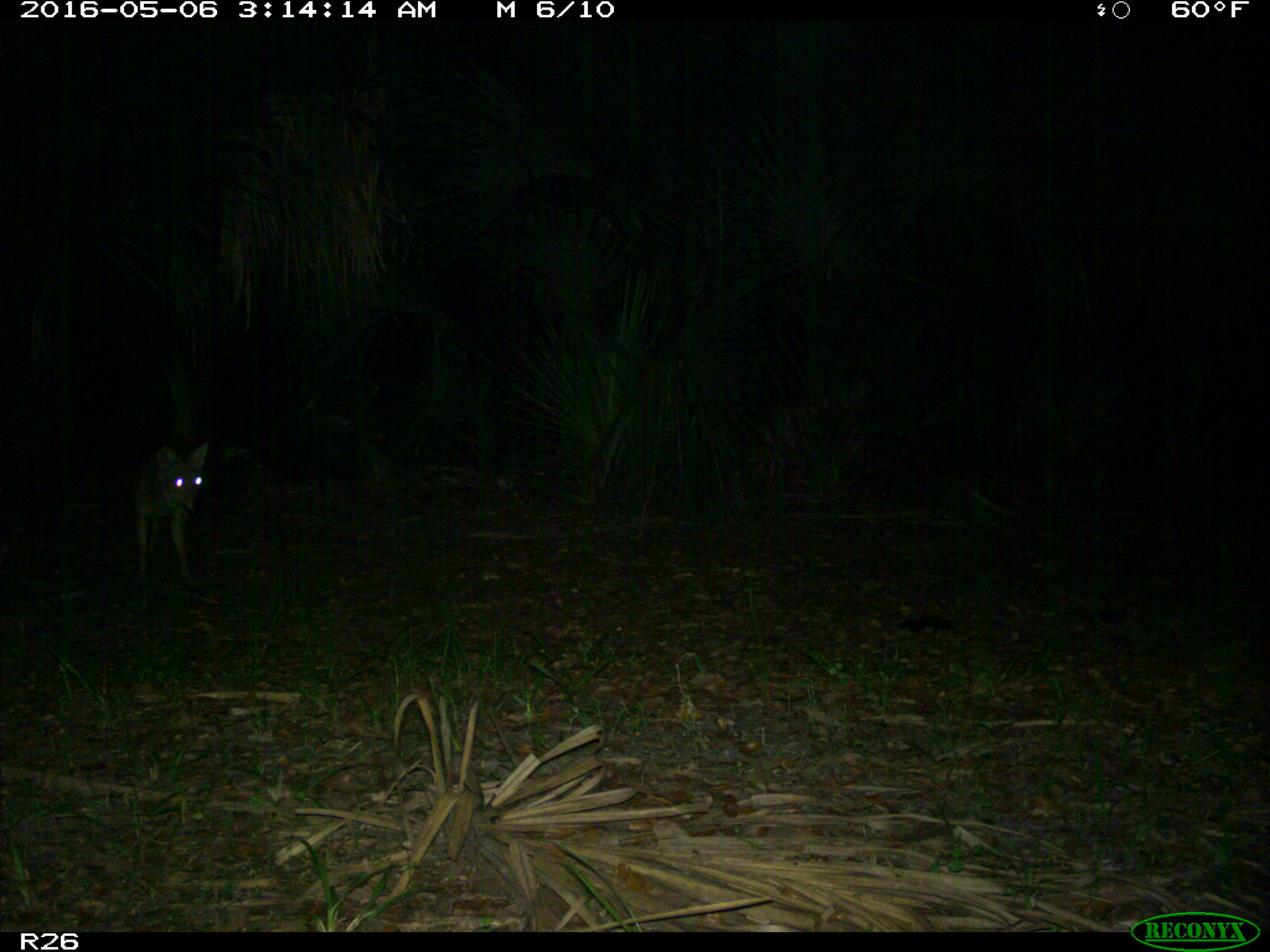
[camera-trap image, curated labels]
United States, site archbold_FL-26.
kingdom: Animalia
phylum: Chordata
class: Mammalia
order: Carnivora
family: Canidae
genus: Canis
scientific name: Canis latrans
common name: coyote